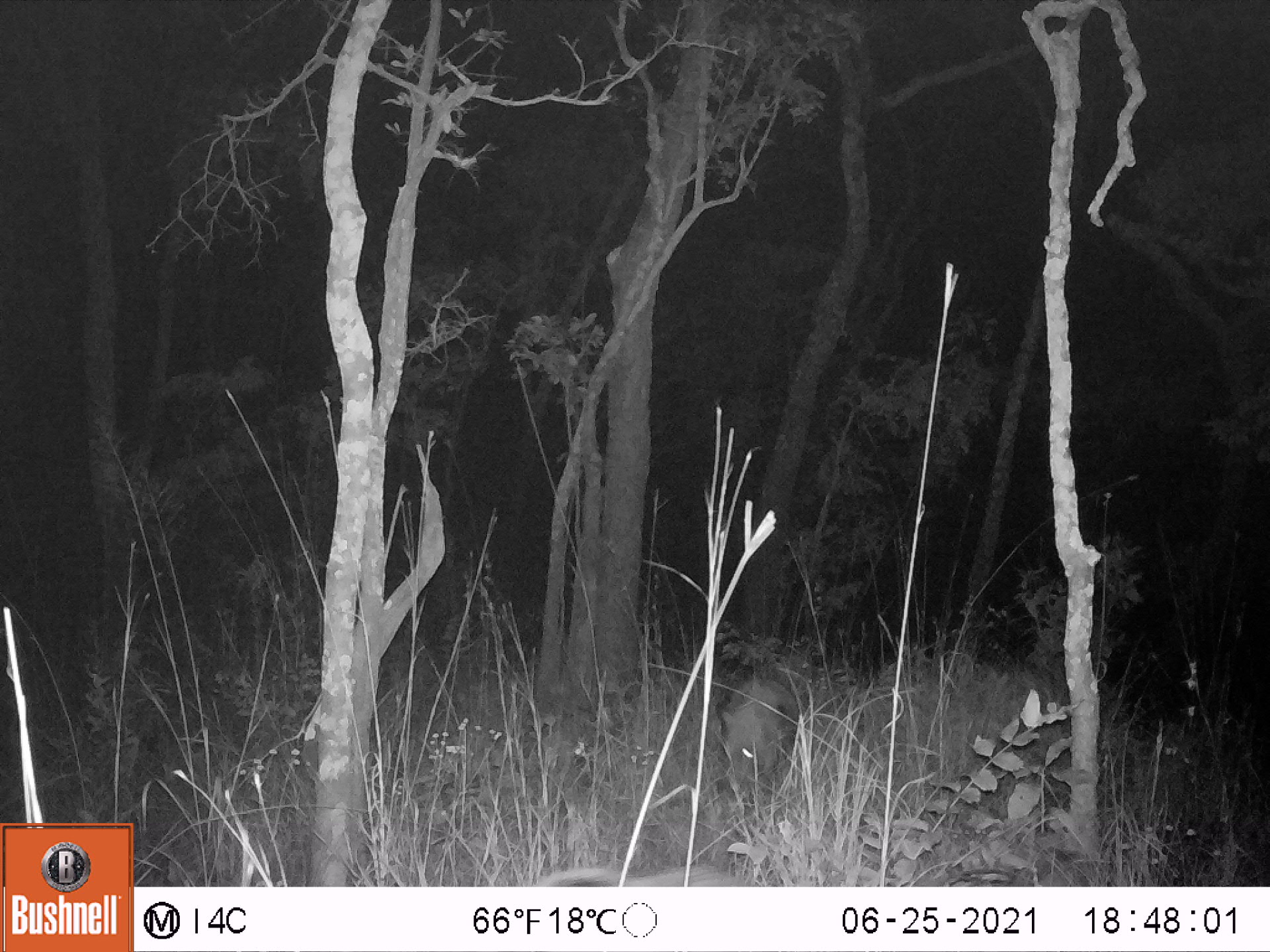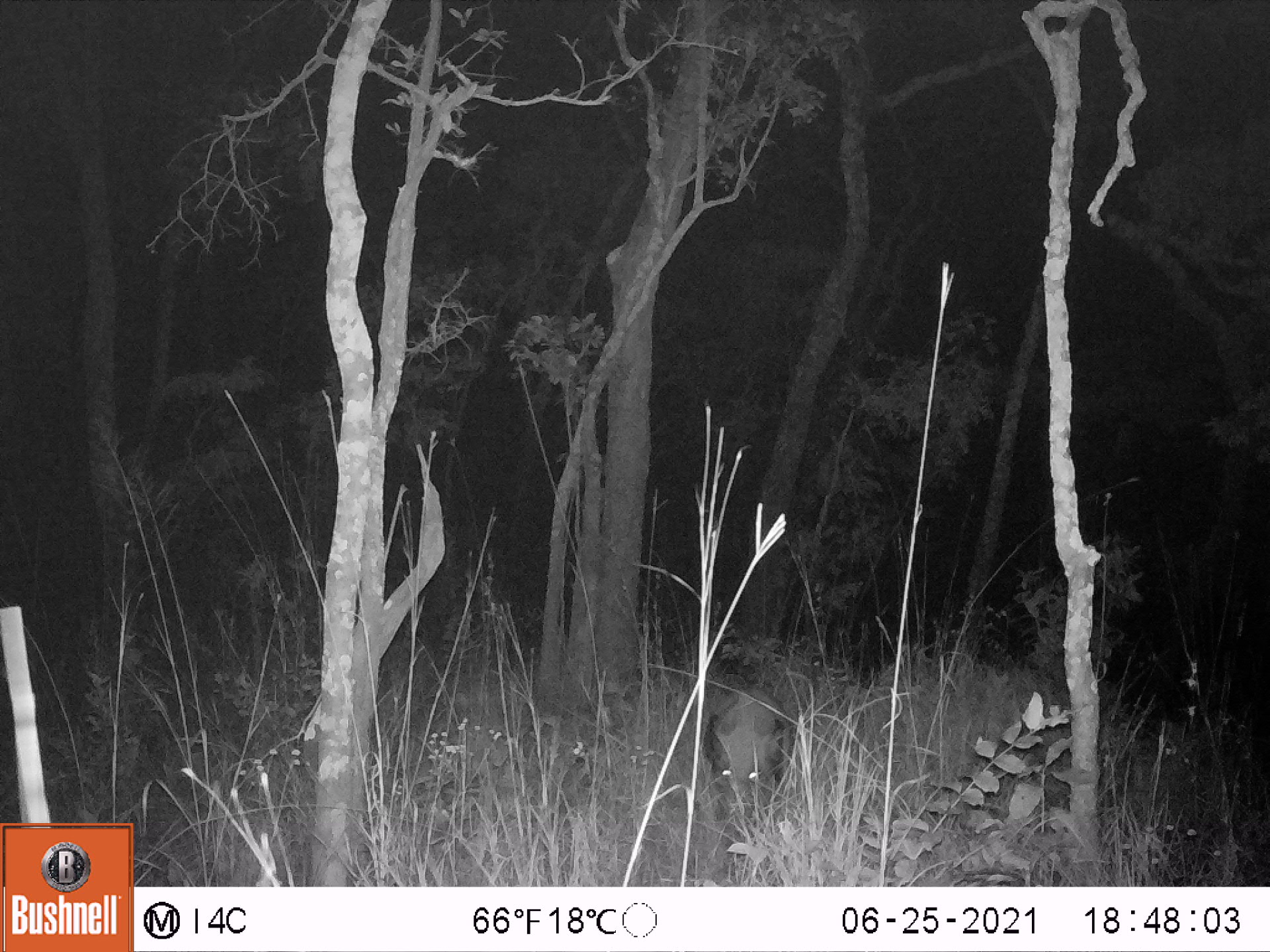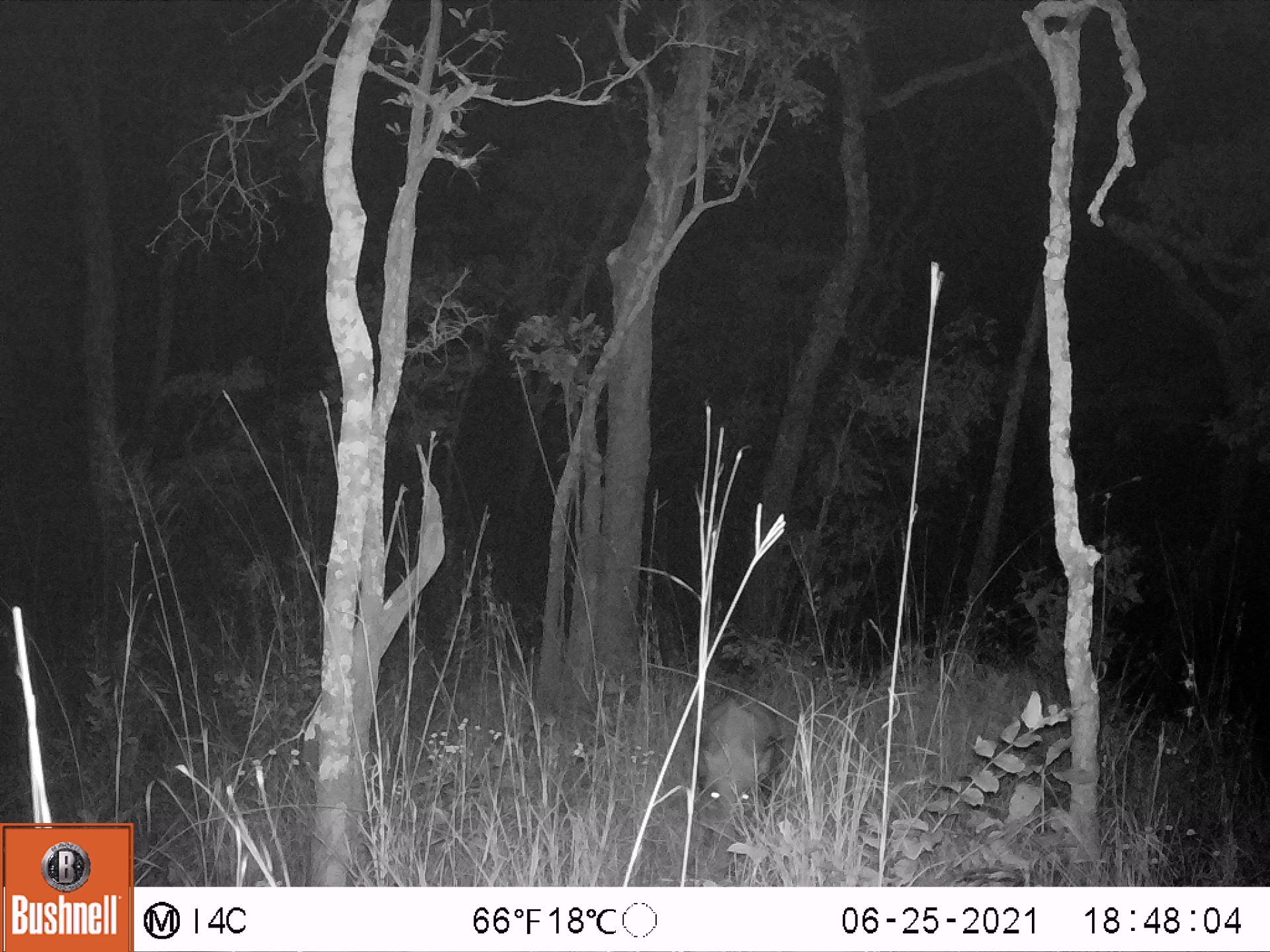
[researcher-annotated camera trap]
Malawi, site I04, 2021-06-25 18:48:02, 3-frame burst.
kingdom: Animalia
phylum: Chordata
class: Mammalia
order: Artiodactyla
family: Suidae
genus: Potamochoerus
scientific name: Potamochoerus larvatus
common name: bushpig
Bushpig (Potamochoerus larvatus), count 2.